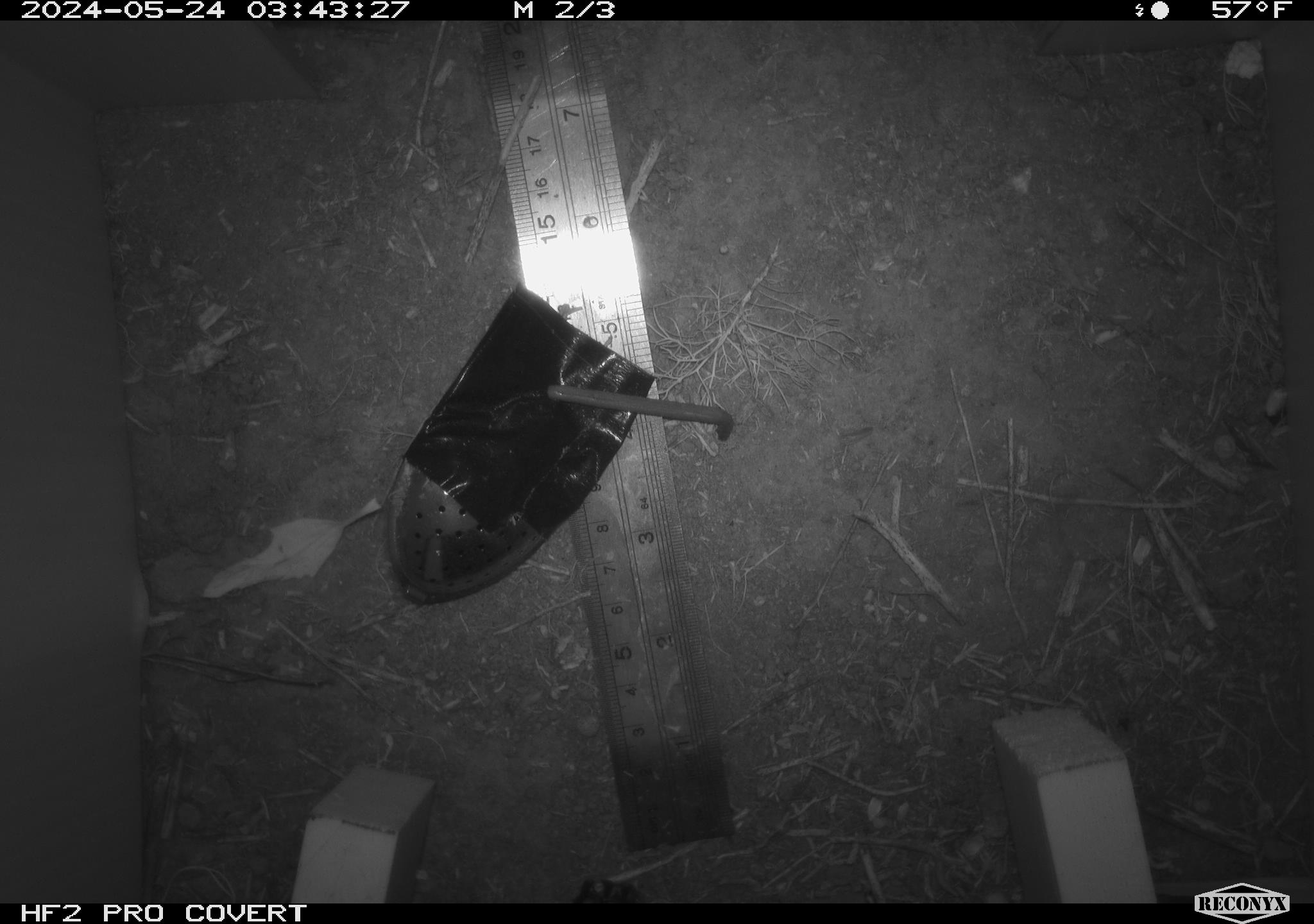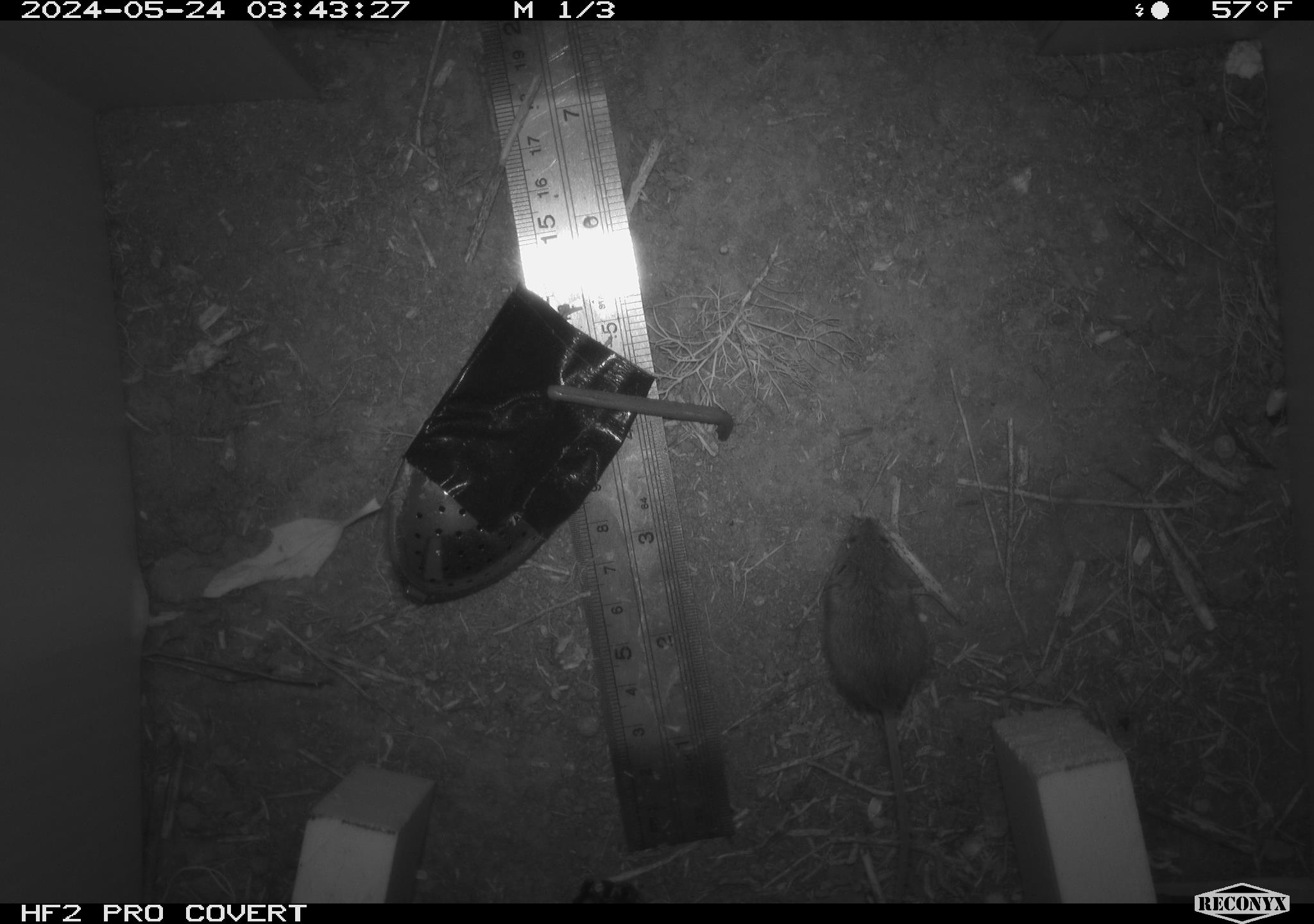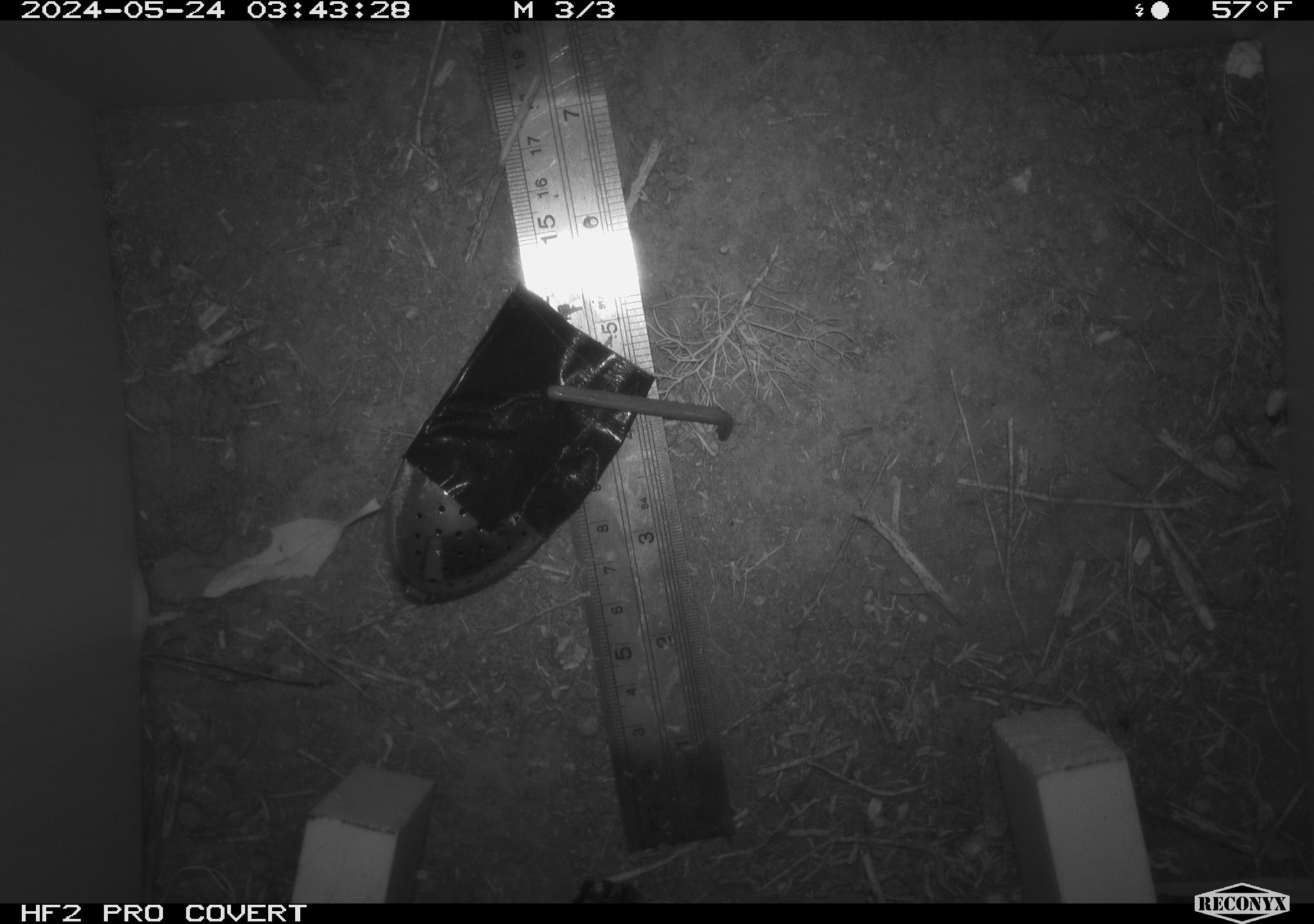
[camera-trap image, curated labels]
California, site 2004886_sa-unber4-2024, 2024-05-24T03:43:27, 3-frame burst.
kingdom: Animalia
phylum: Chordata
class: Mammalia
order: Rodentia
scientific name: Rodentia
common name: mouse species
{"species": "mouse species (Rodentia)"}